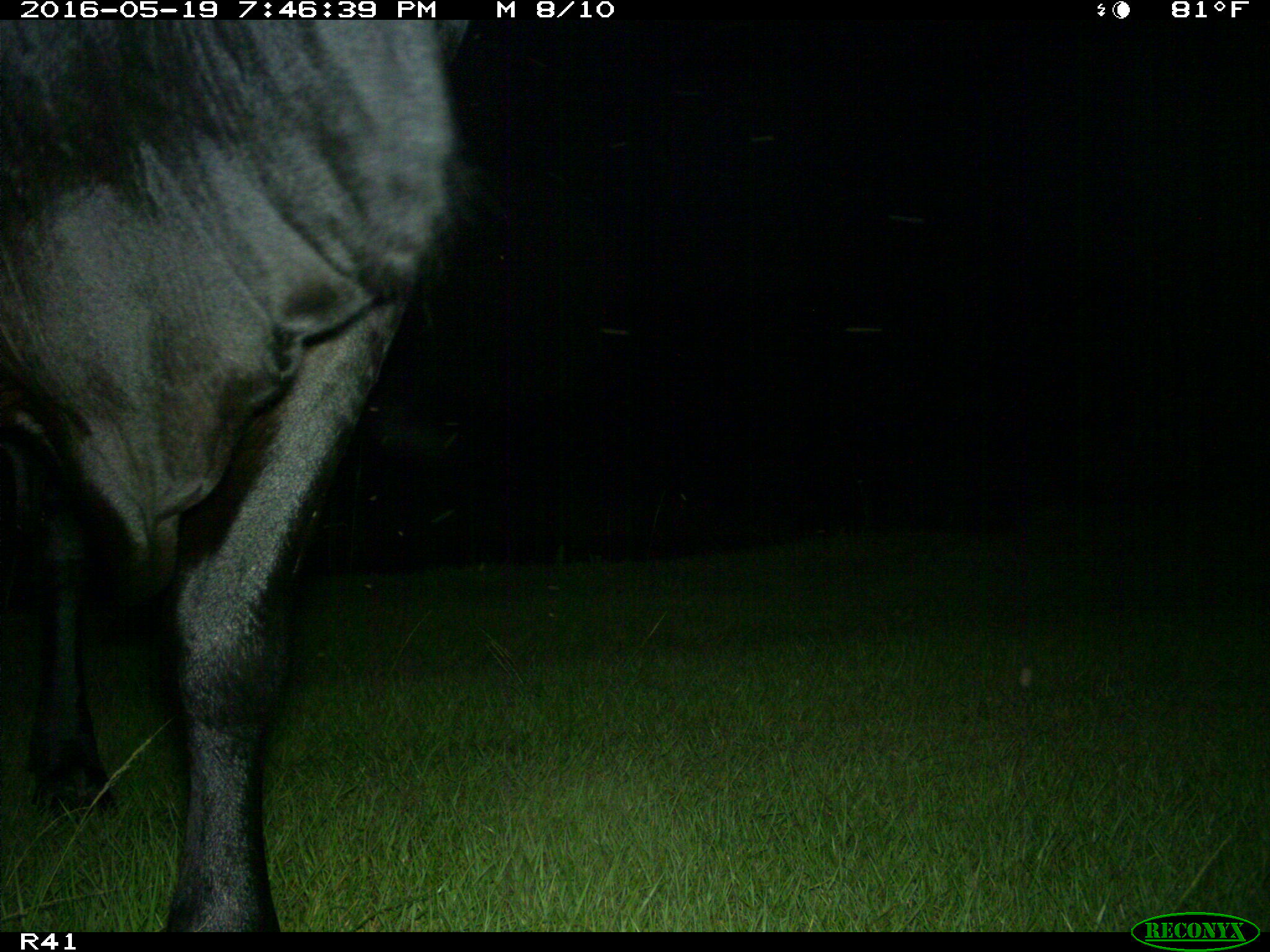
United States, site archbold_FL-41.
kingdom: Animalia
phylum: Chordata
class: Mammalia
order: Artiodactyla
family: Bovidae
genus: Bos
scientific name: Bos taurus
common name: domestic cow